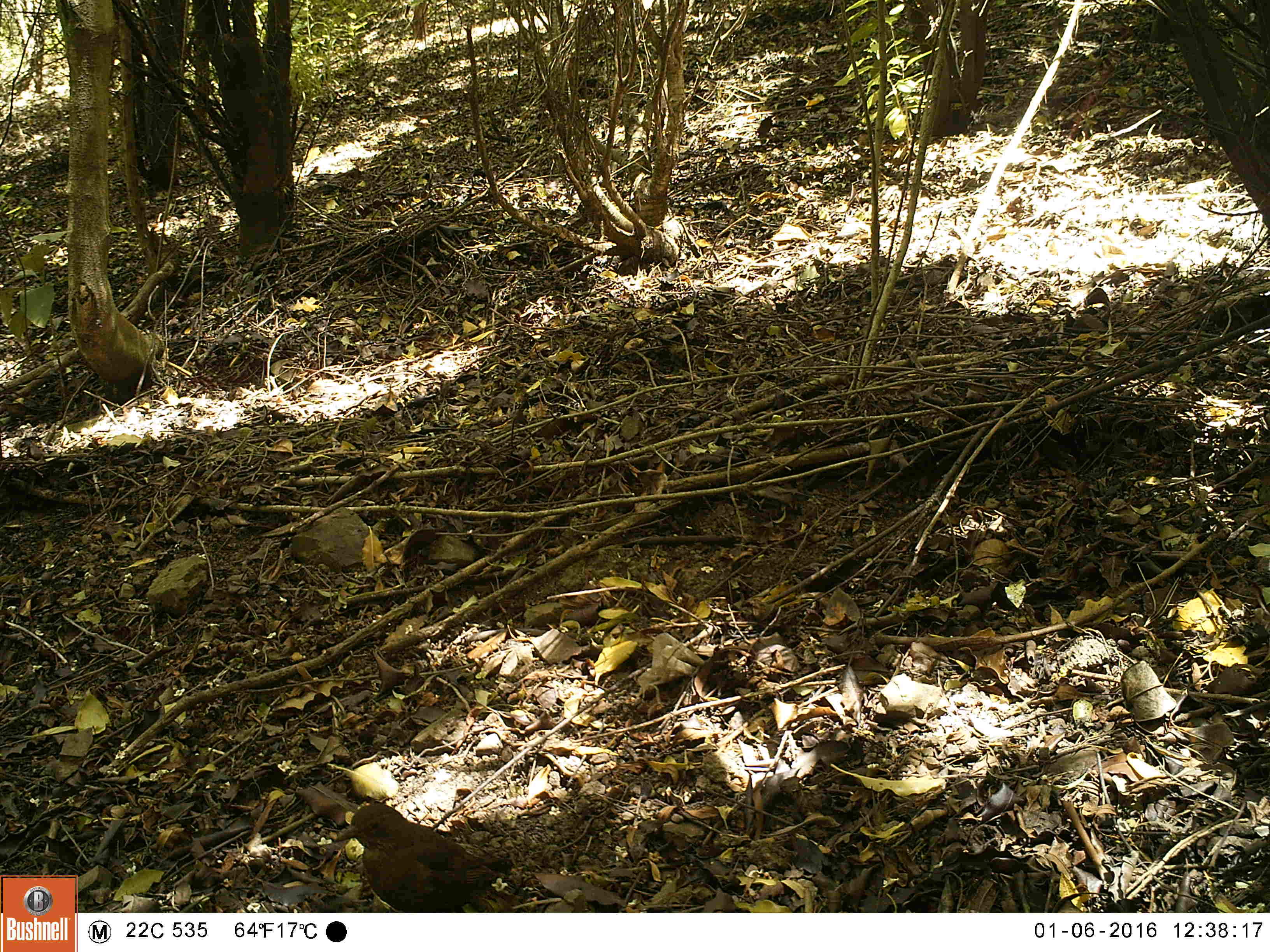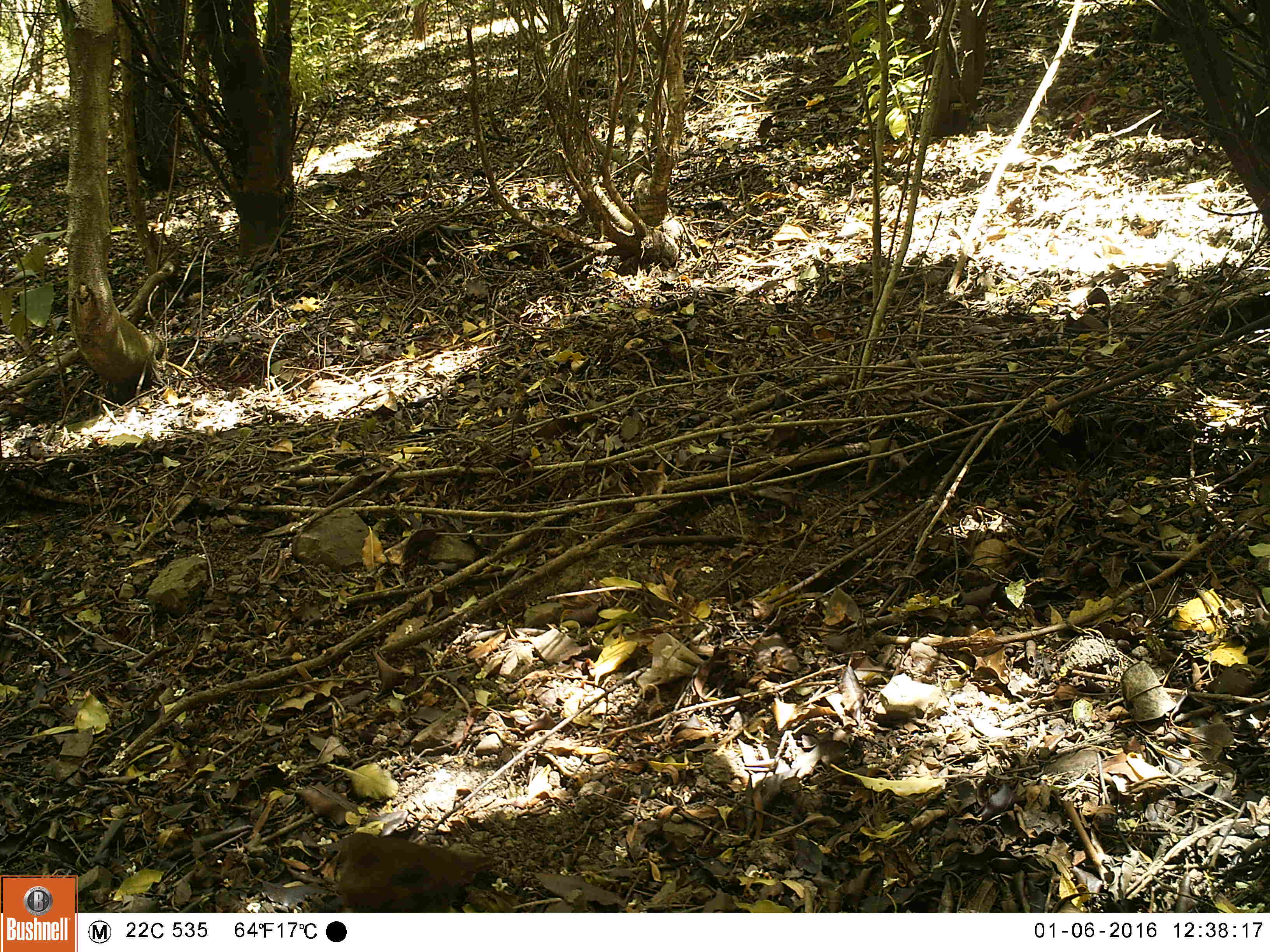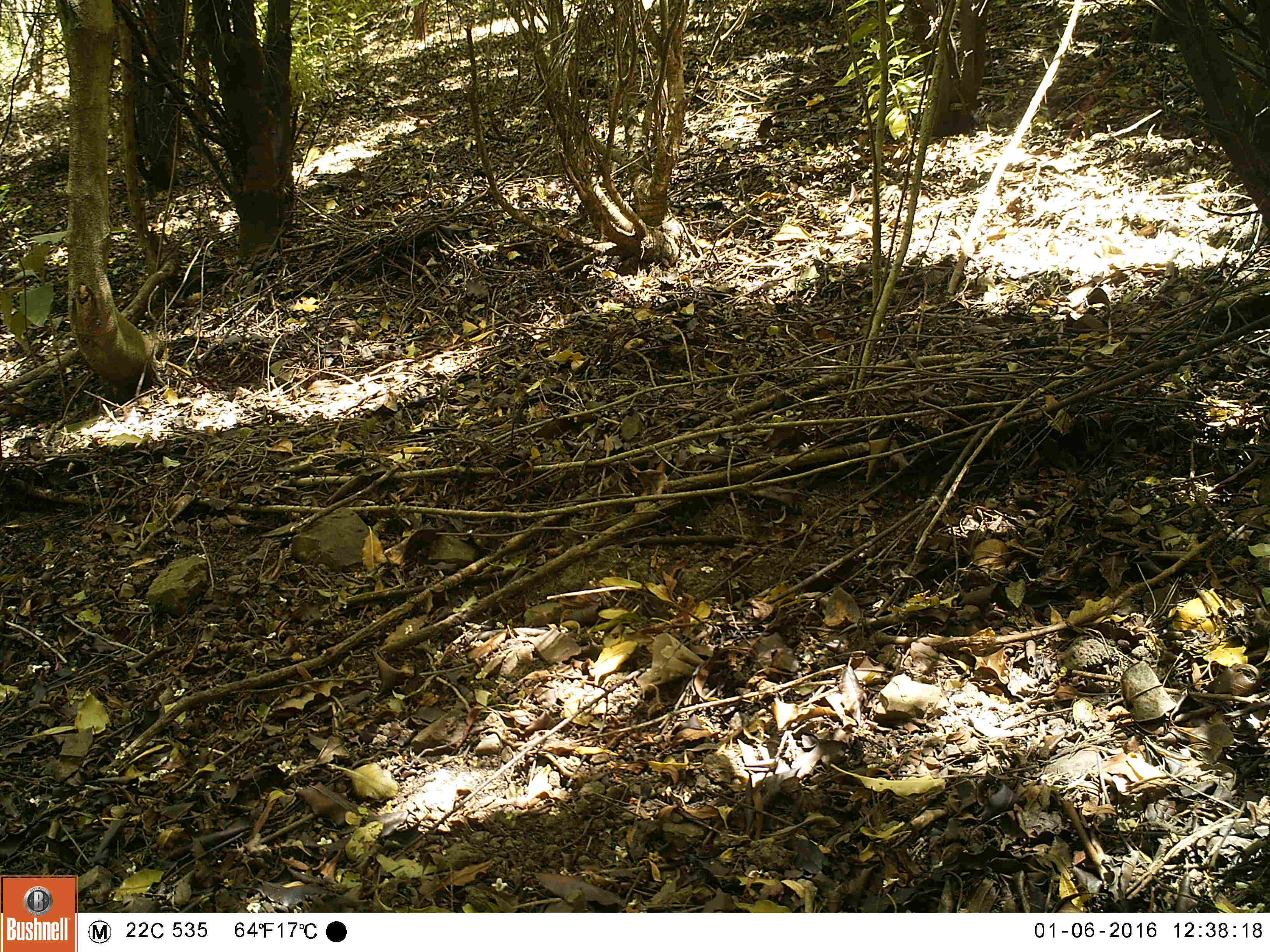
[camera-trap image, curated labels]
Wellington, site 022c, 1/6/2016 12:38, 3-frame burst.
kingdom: Animalia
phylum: Chordata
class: Aves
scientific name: Aves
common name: bird